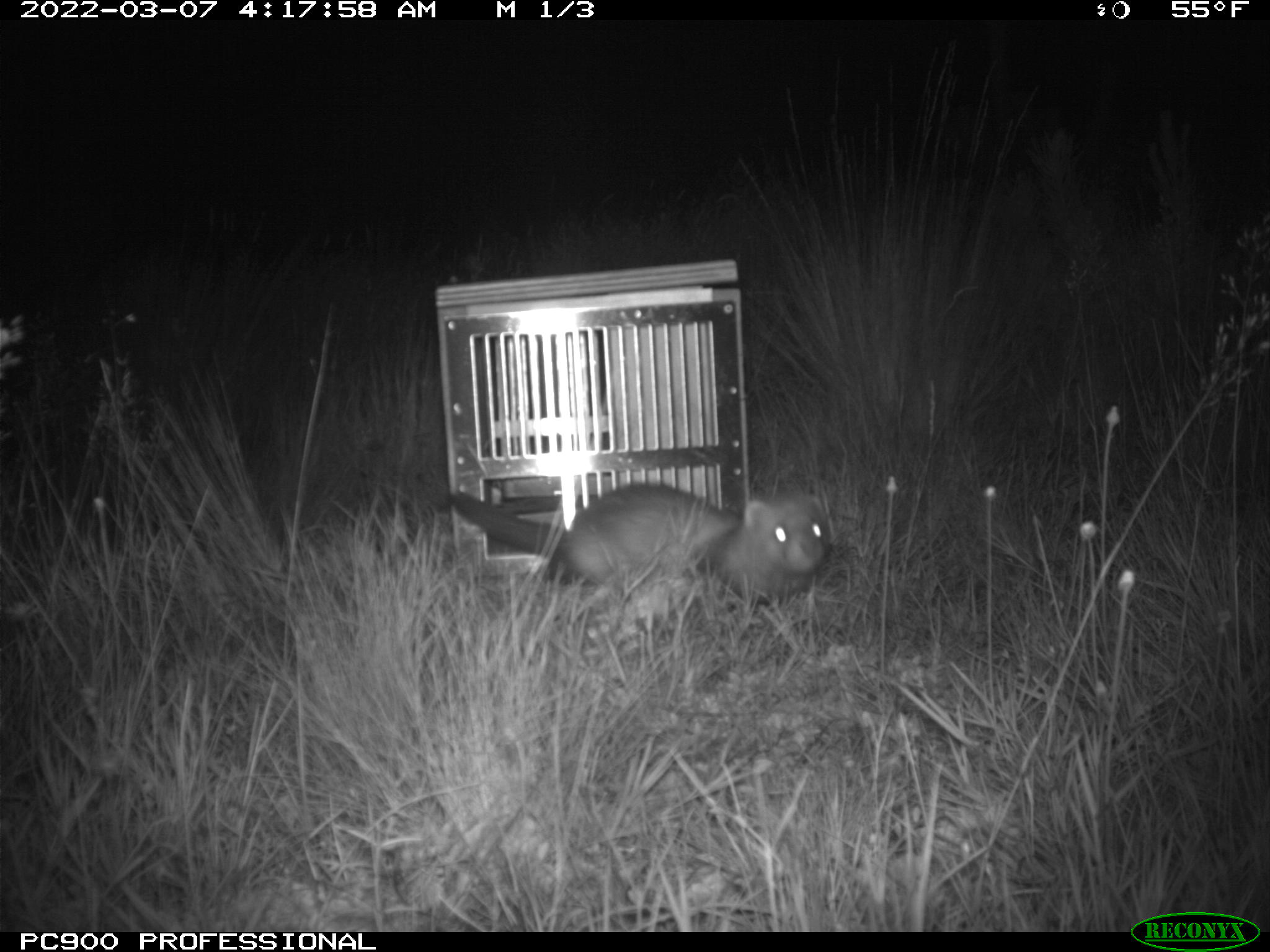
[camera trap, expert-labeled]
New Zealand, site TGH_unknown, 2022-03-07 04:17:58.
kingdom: Animalia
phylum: Chordata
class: Mammalia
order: Carnivora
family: Mustelidae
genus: Mustela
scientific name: Mustela furo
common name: ferret